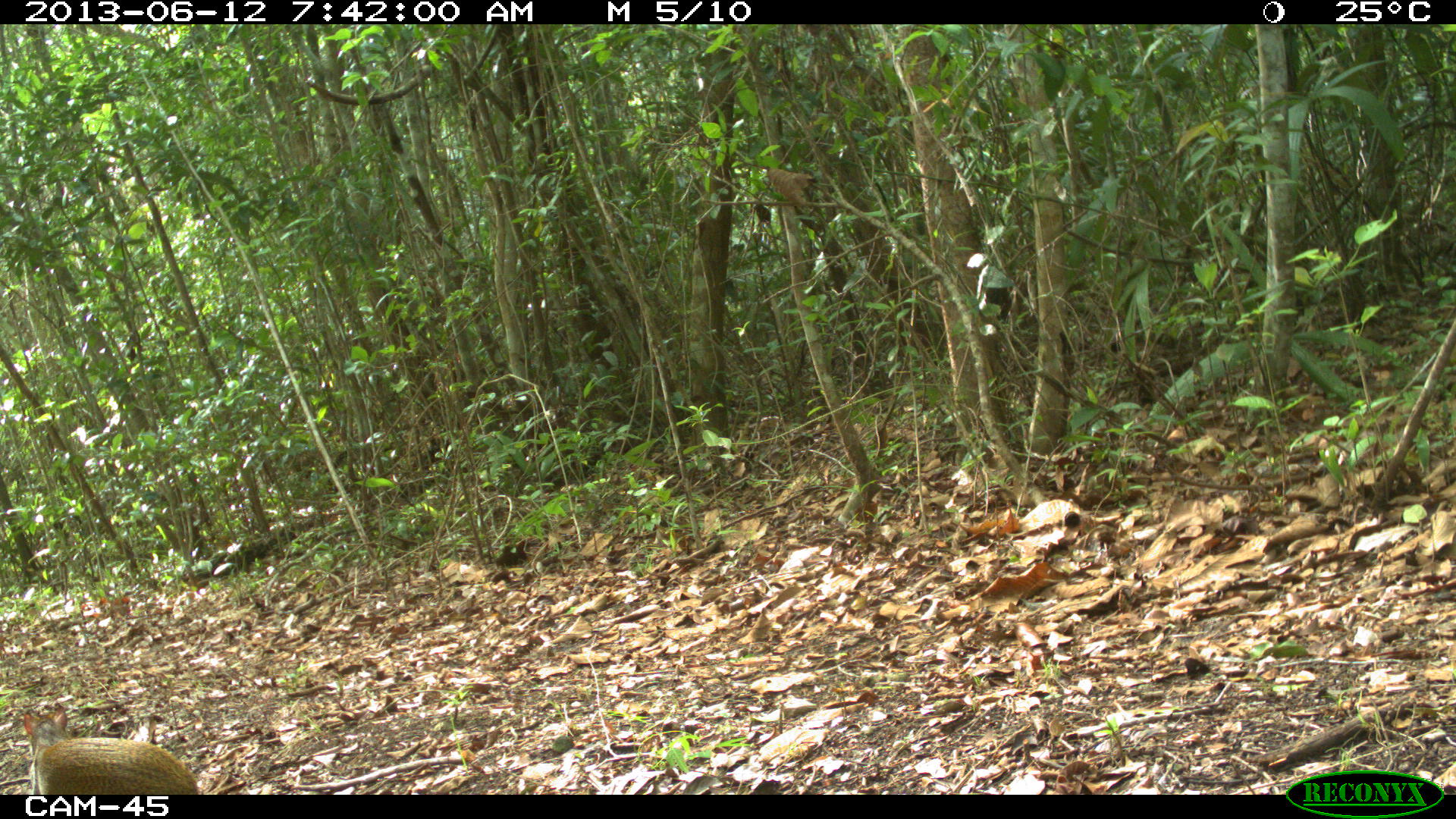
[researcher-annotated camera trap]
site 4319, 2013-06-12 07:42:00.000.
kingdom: Animalia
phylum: Chordata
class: Mammalia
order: Rodentia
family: Dasyproctidae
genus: Dasyprocta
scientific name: Dasyprocta punctata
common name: central american agouti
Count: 1.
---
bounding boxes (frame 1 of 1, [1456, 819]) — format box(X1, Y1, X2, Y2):
dasyprocta punctata: box(22, 705, 199, 794)